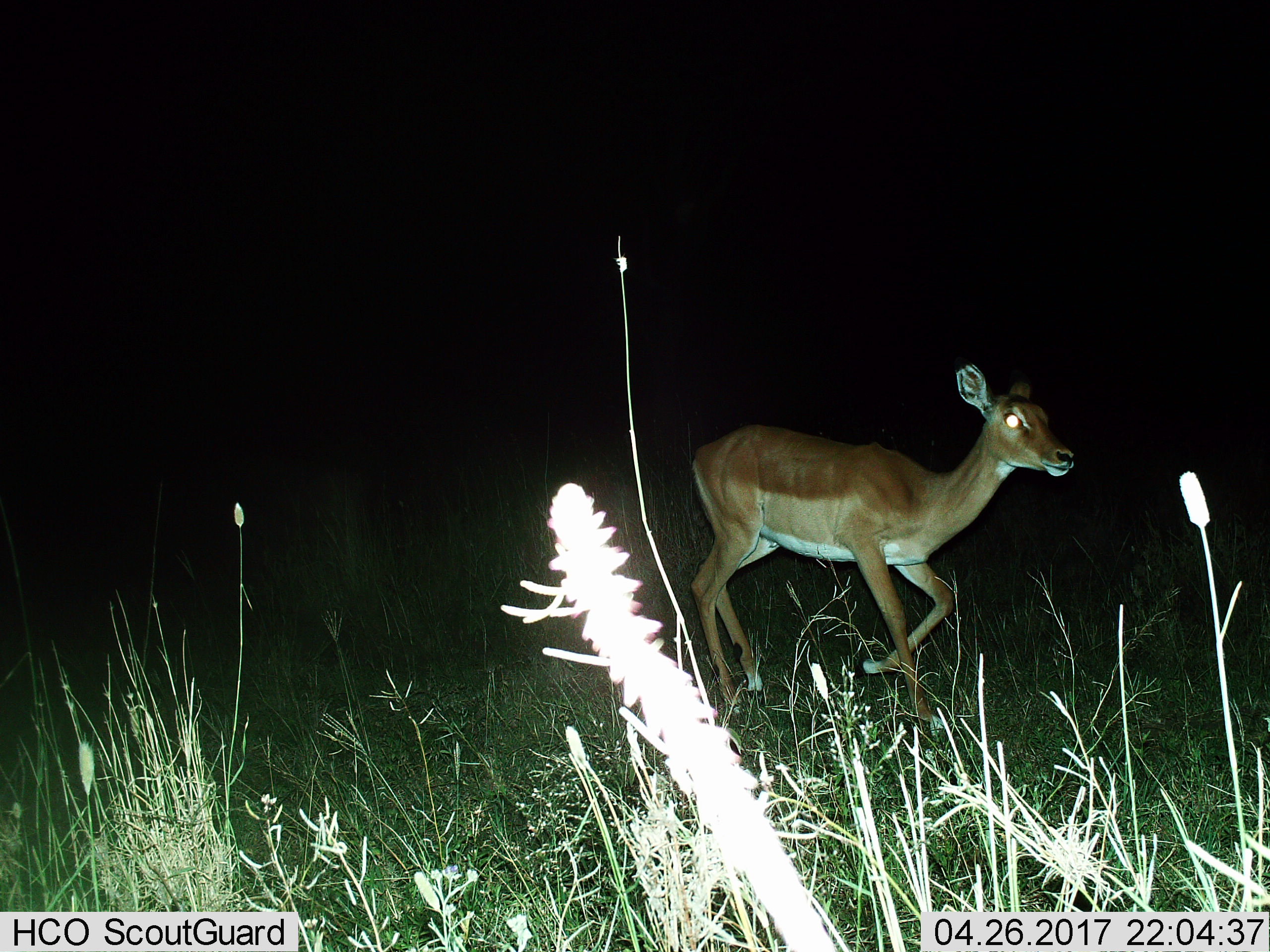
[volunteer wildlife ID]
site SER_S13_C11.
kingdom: Animalia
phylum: Chordata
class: Mammalia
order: Artiodactyla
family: Bovidae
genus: Aepyceros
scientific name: Aepyceros melampus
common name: impala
Impala (Aepyceros melampus), count 1. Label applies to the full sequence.